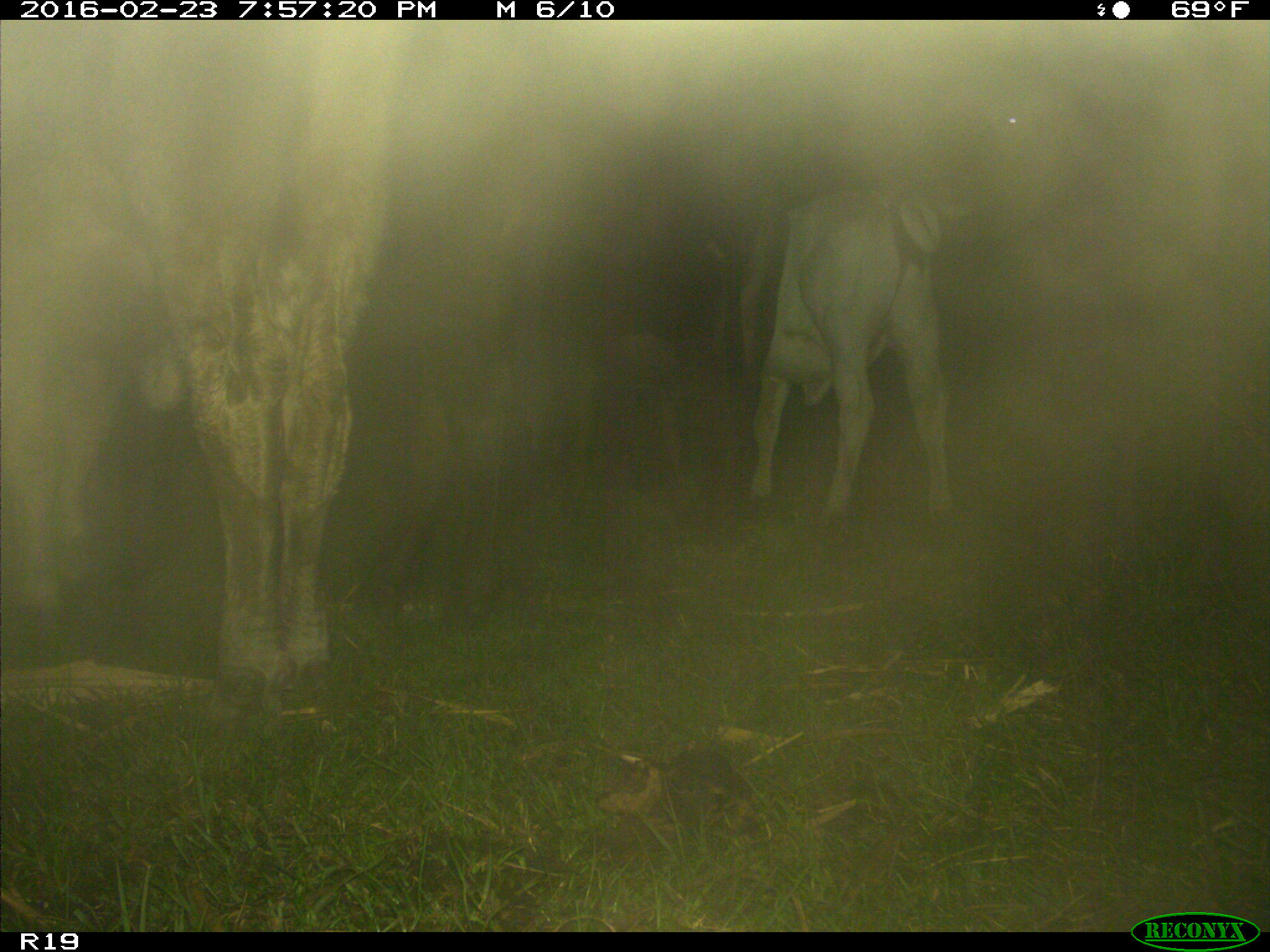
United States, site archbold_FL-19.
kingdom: Animalia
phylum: Chordata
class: Mammalia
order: Artiodactyla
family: Bovidae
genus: Bos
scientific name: Bos taurus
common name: domestic cow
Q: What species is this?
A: Bos taurus (domestic cow).